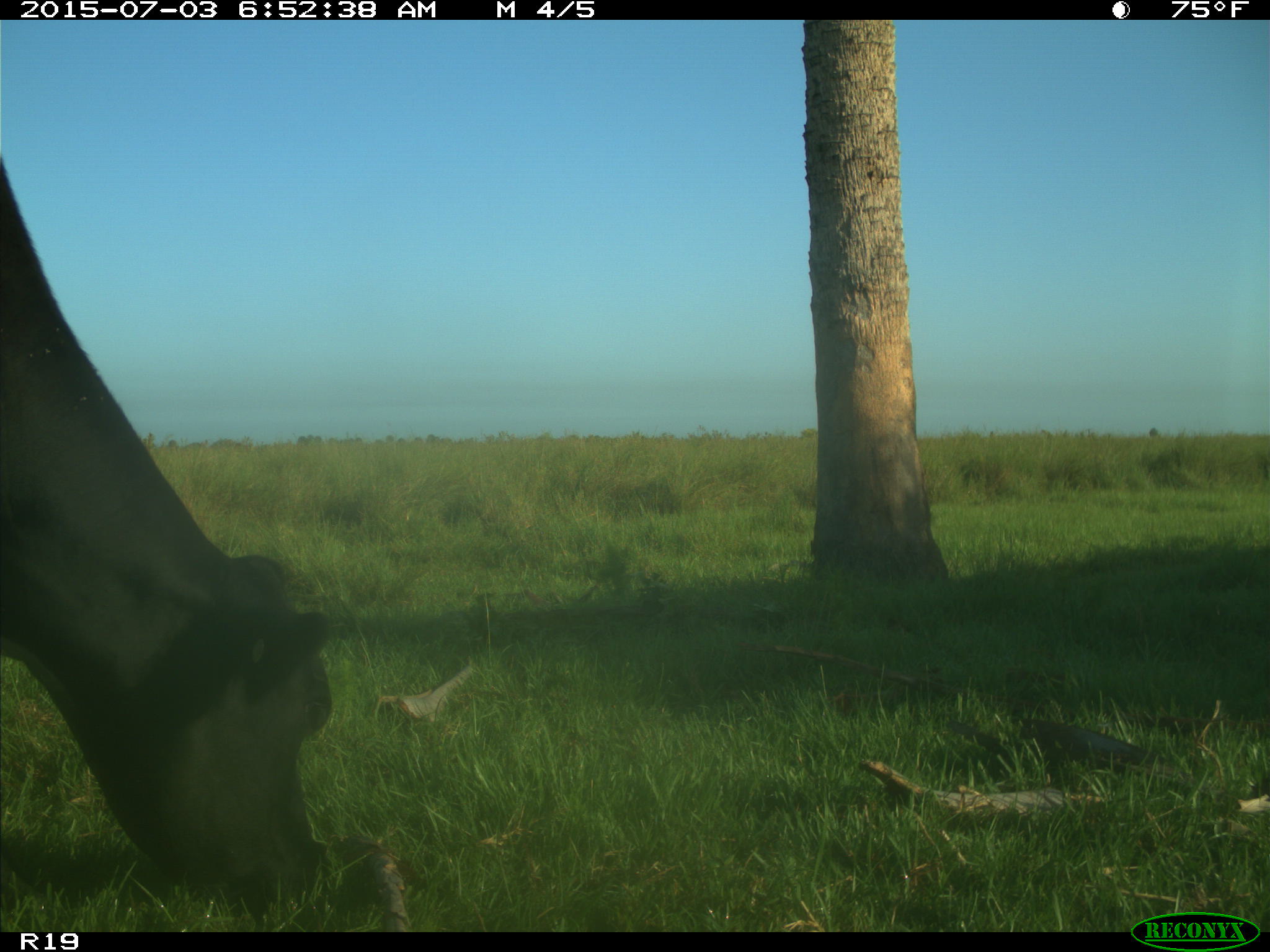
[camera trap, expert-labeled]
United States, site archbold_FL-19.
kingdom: Animalia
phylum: Chordata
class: Mammalia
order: Artiodactyla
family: Bovidae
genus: Bos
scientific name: Bos taurus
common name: domestic cow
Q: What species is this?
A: Bos taurus (domestic cow).